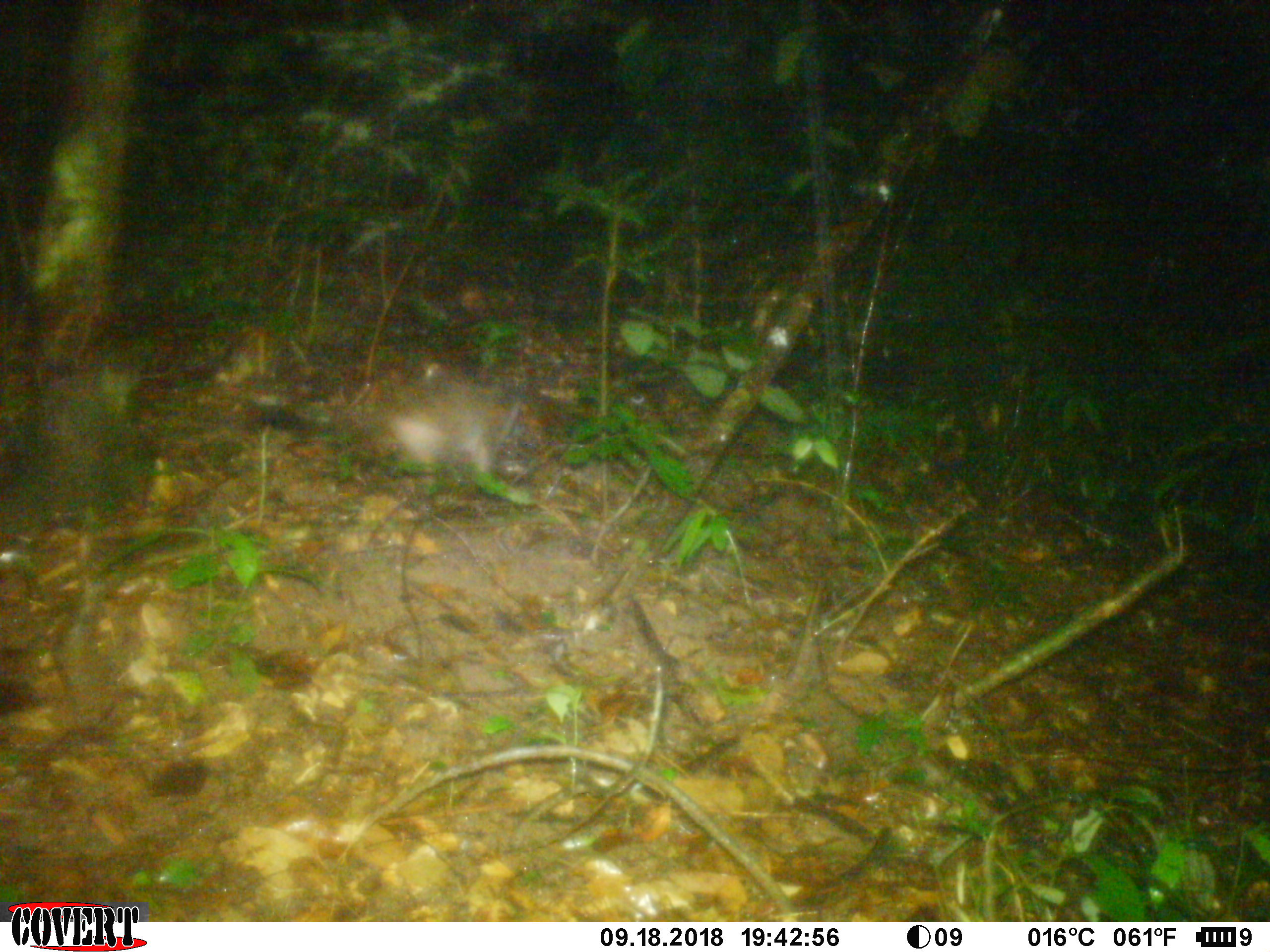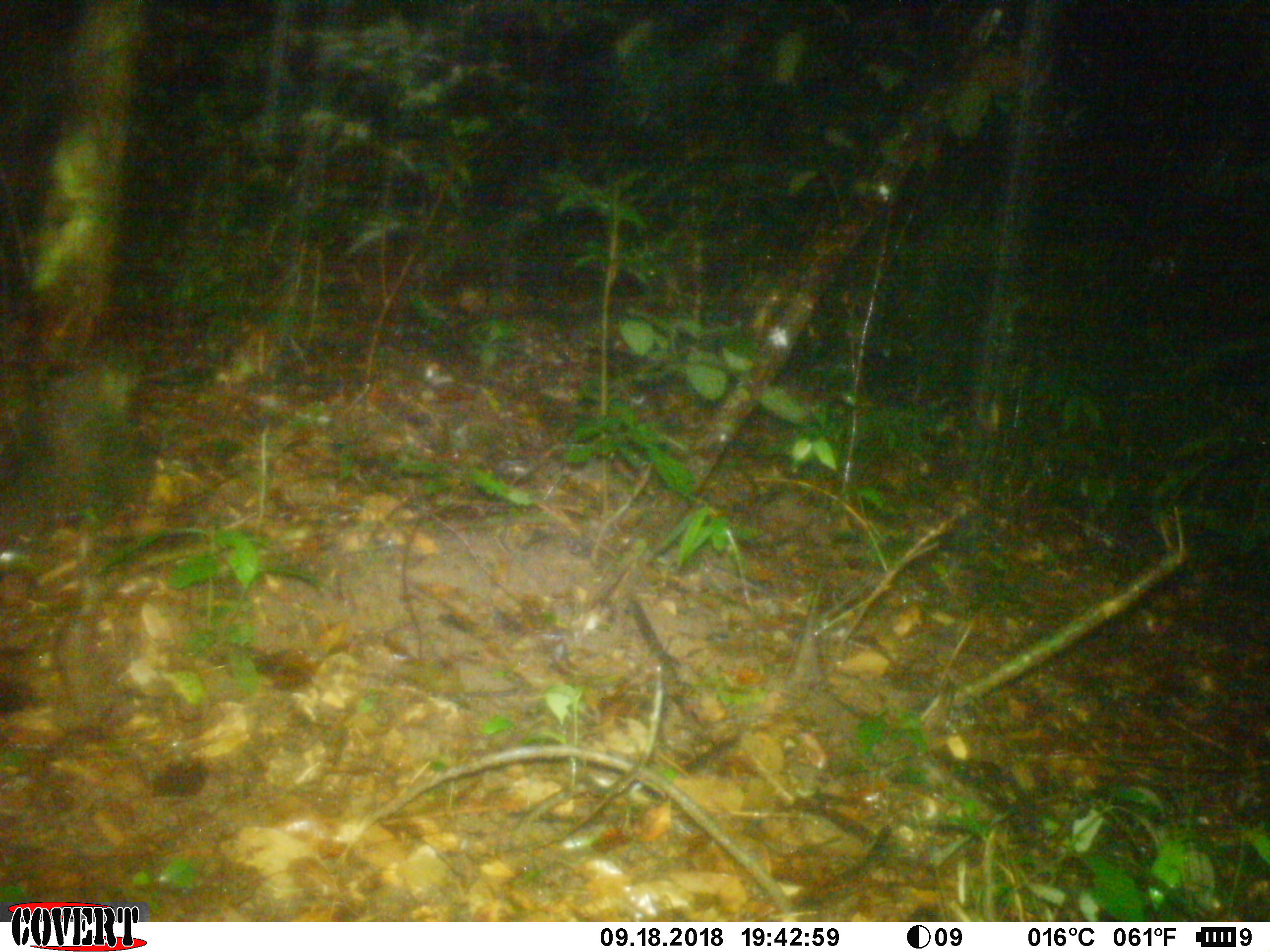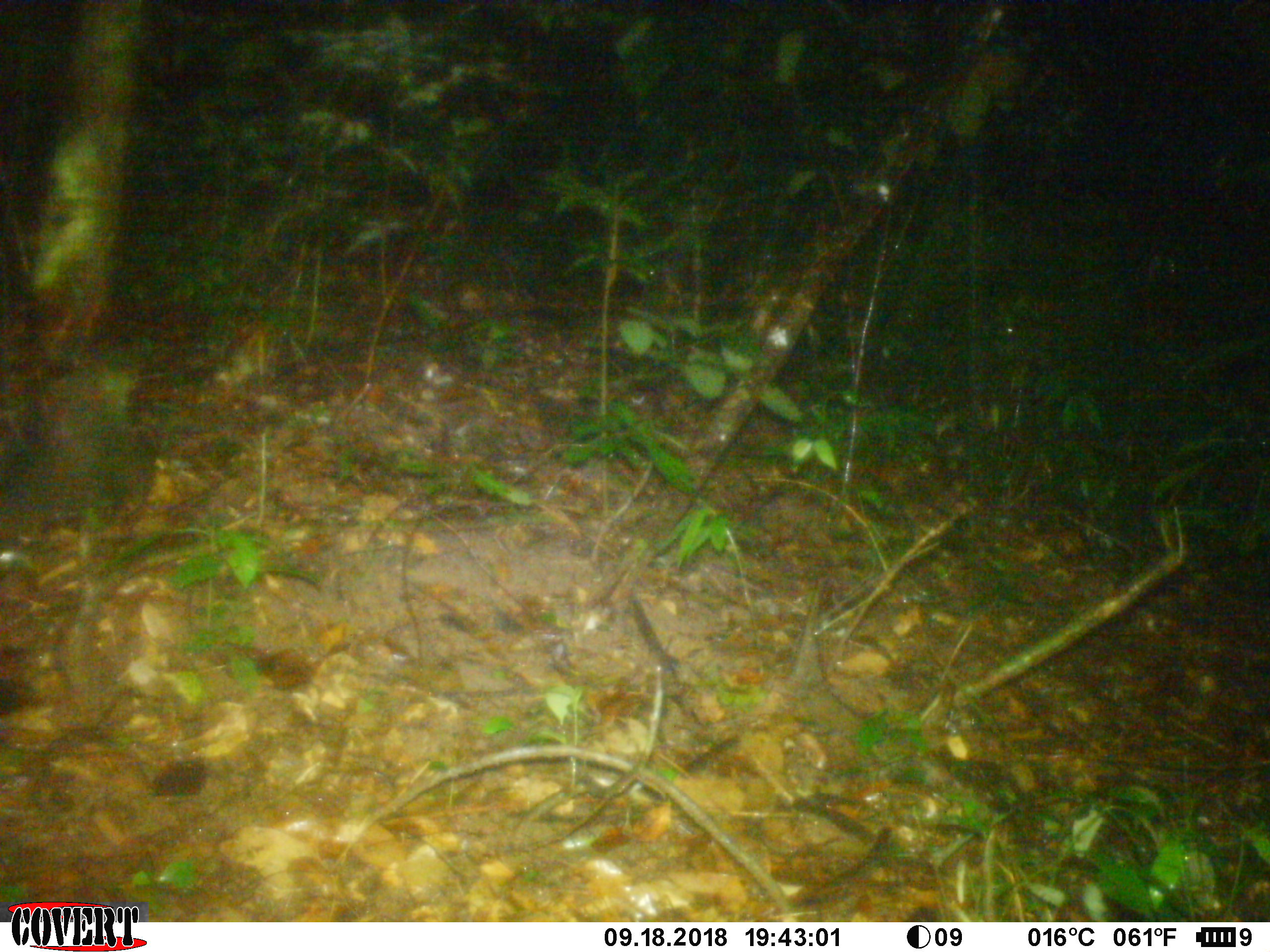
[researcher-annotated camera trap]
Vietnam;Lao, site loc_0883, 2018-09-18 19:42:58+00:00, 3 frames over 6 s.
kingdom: Animalia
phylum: Chordata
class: Mammalia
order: Carnivora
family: Viverridae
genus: Paguma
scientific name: Paguma larvata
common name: masked palm civet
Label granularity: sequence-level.